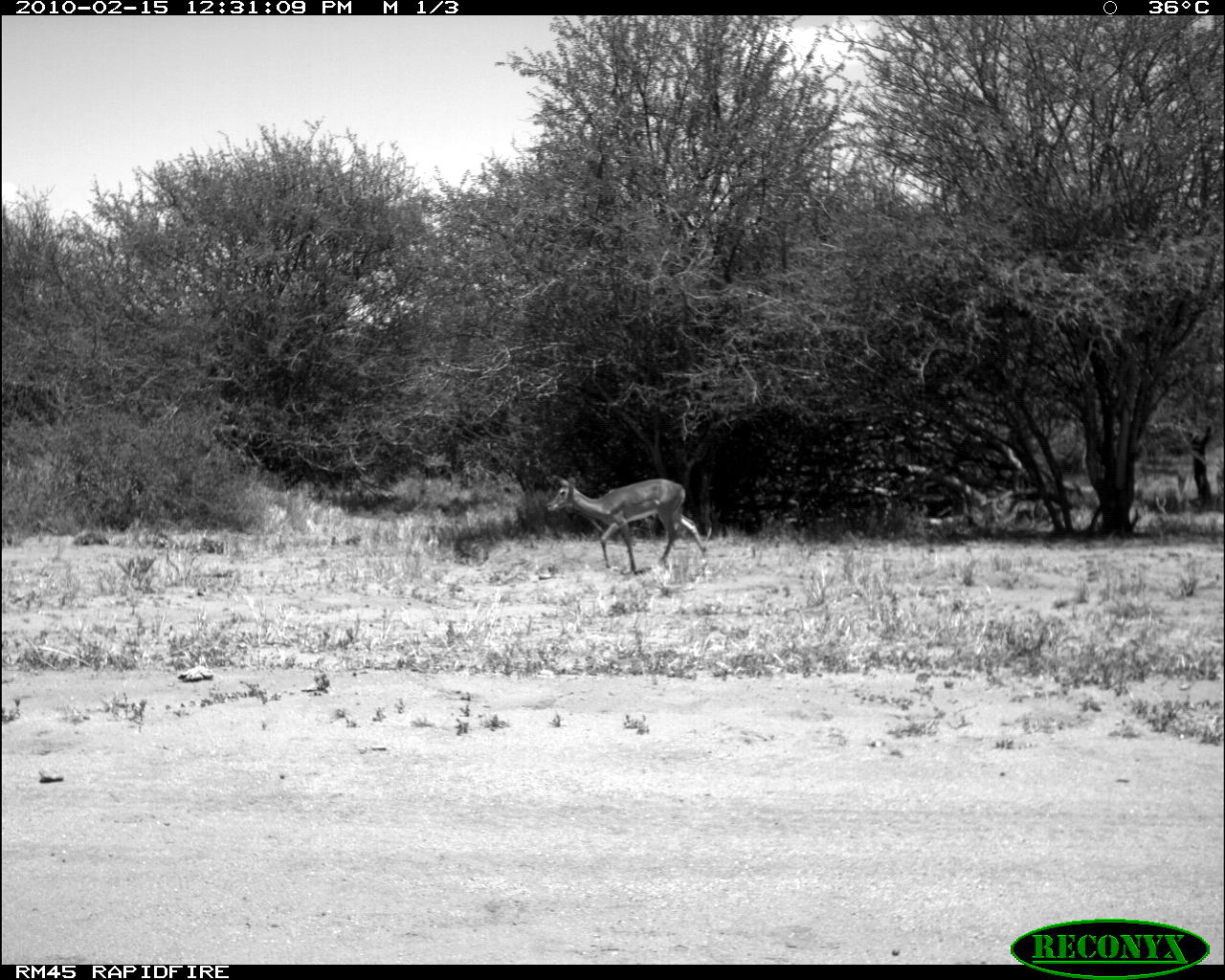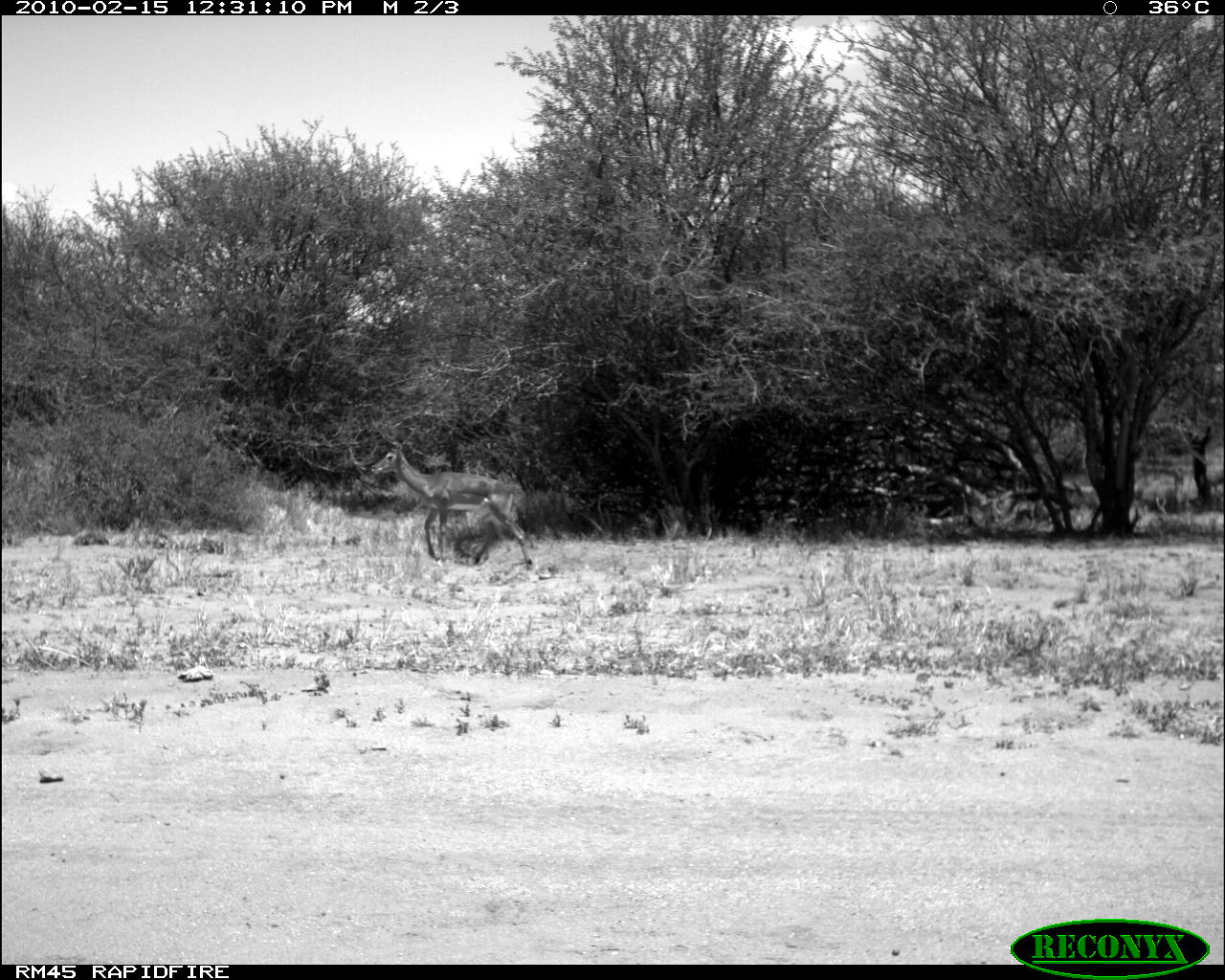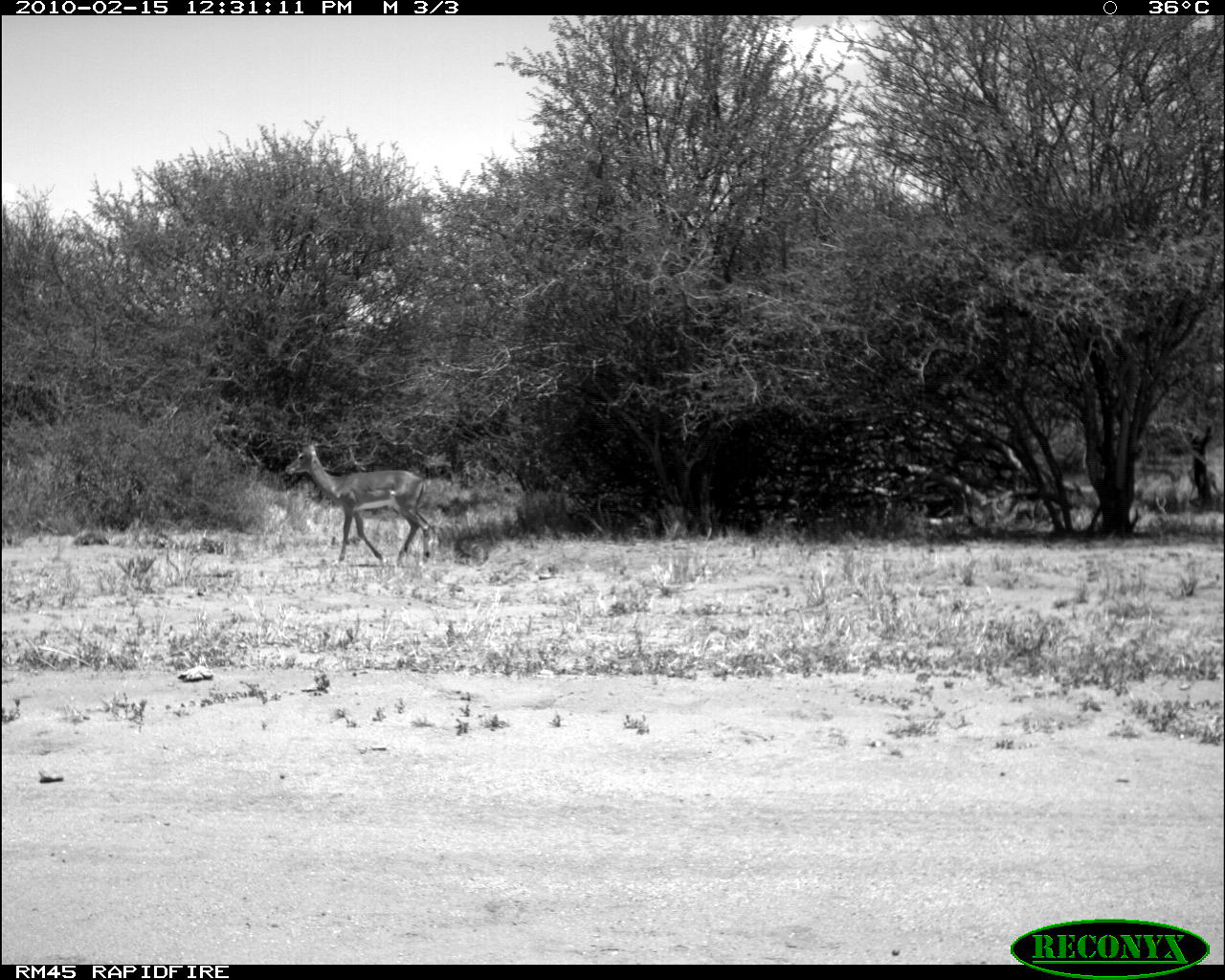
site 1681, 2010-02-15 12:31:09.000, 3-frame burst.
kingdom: Animalia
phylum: Chordata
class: Mammalia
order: Artiodactyla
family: Bovidae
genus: Aepyceros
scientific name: Aepyceros melampus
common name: impala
Aepyceros melampus (impala), count 1.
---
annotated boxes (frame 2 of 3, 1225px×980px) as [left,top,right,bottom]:
aepyceros melampus: [370,440,535,573]